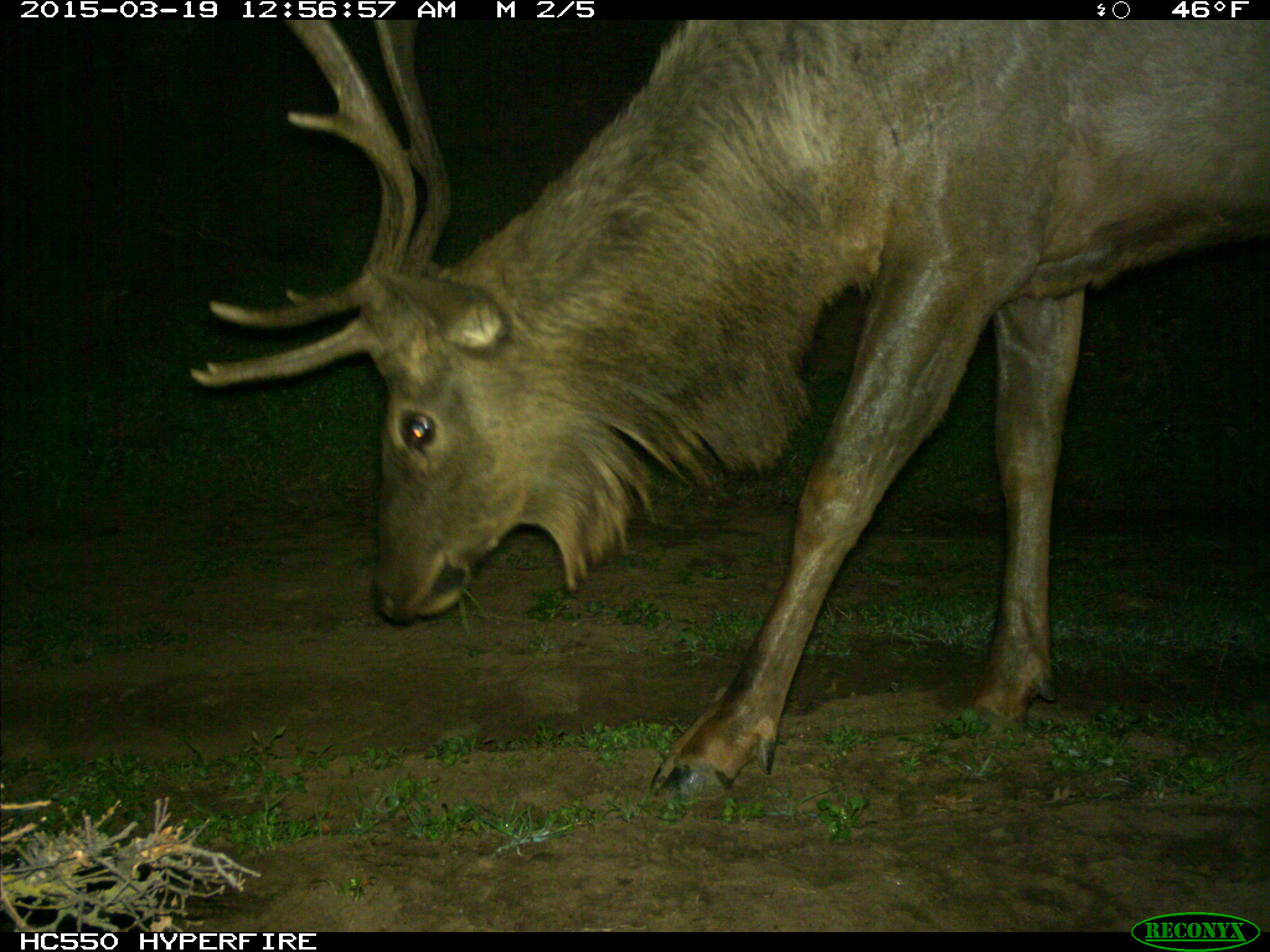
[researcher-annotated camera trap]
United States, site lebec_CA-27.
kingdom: Animalia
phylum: Chordata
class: Mammalia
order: Artiodactyla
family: Cervidae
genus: Cervus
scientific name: Cervus canadensis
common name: elk